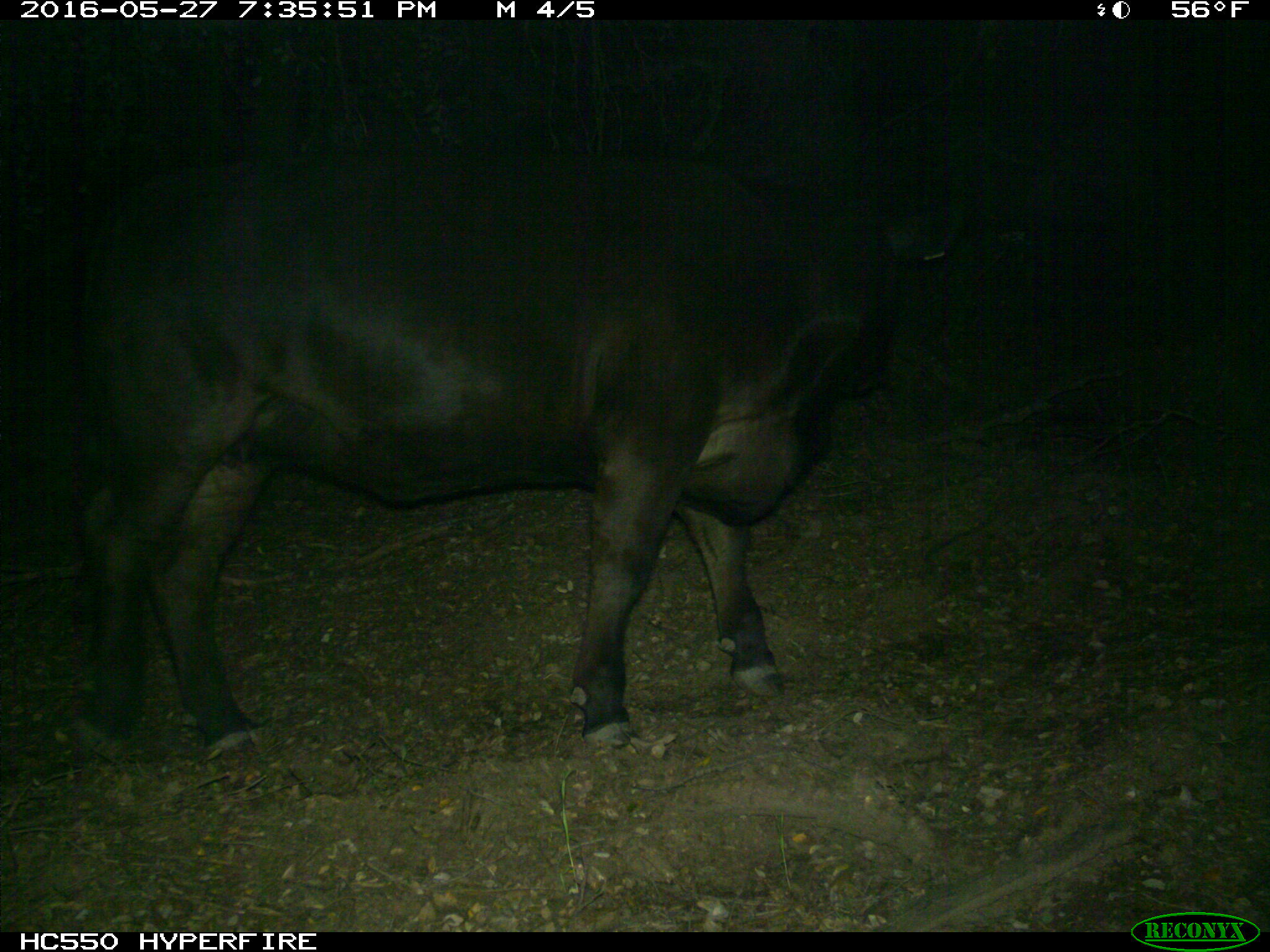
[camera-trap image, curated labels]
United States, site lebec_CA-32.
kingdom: Animalia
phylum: Chordata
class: Mammalia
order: Artiodactyla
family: Bovidae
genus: Bos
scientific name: Bos taurus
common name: domestic cow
Bos taurus (domestic cow).